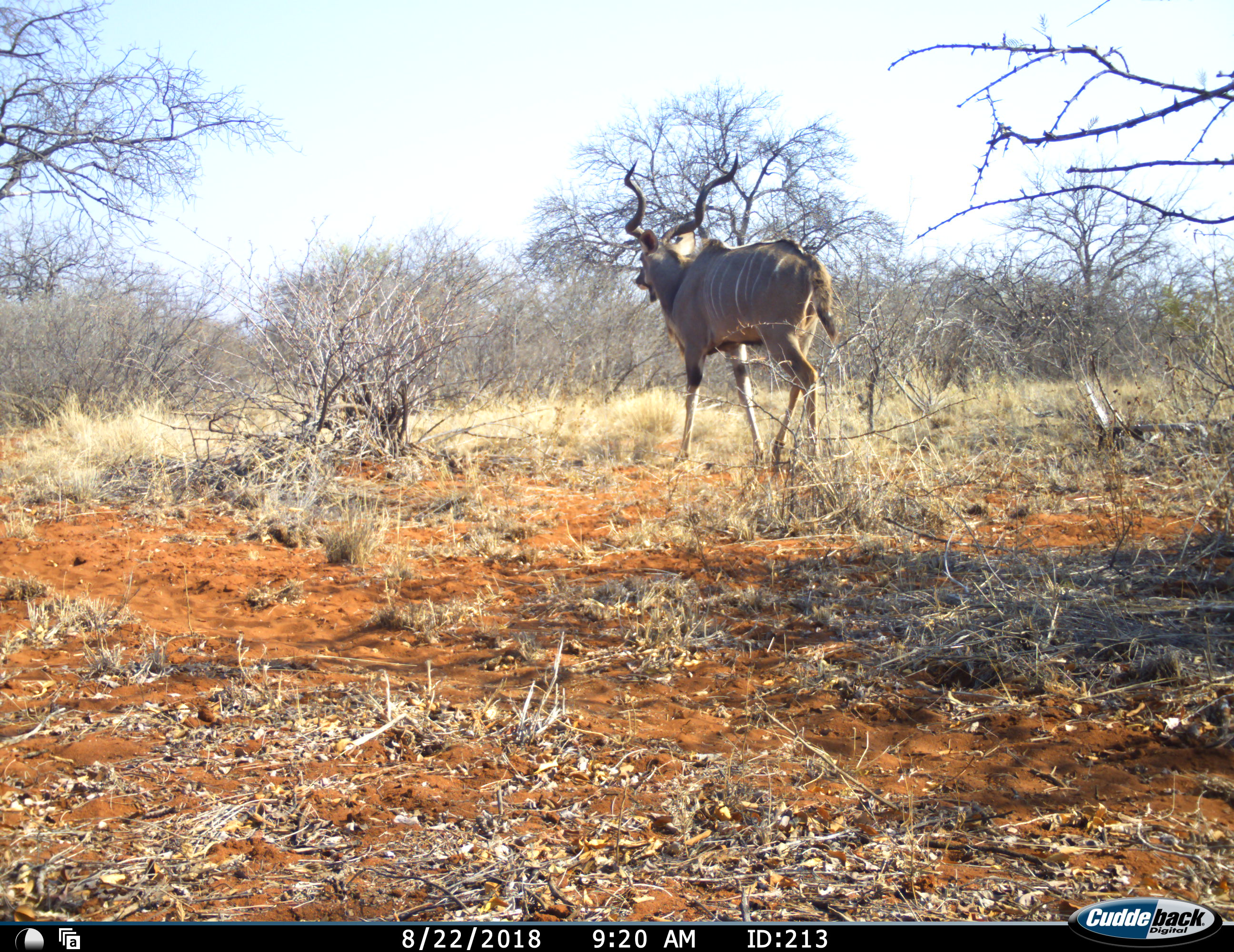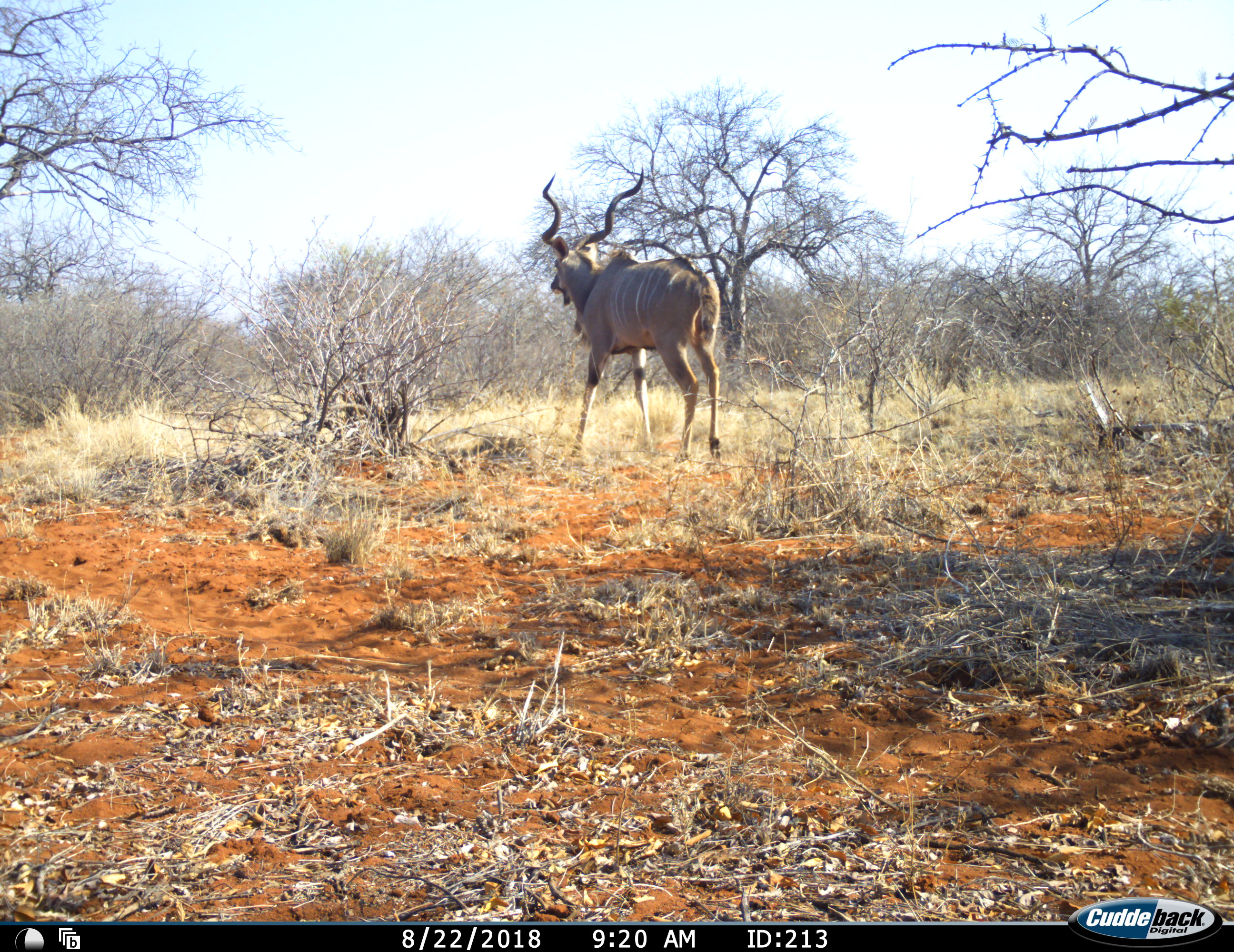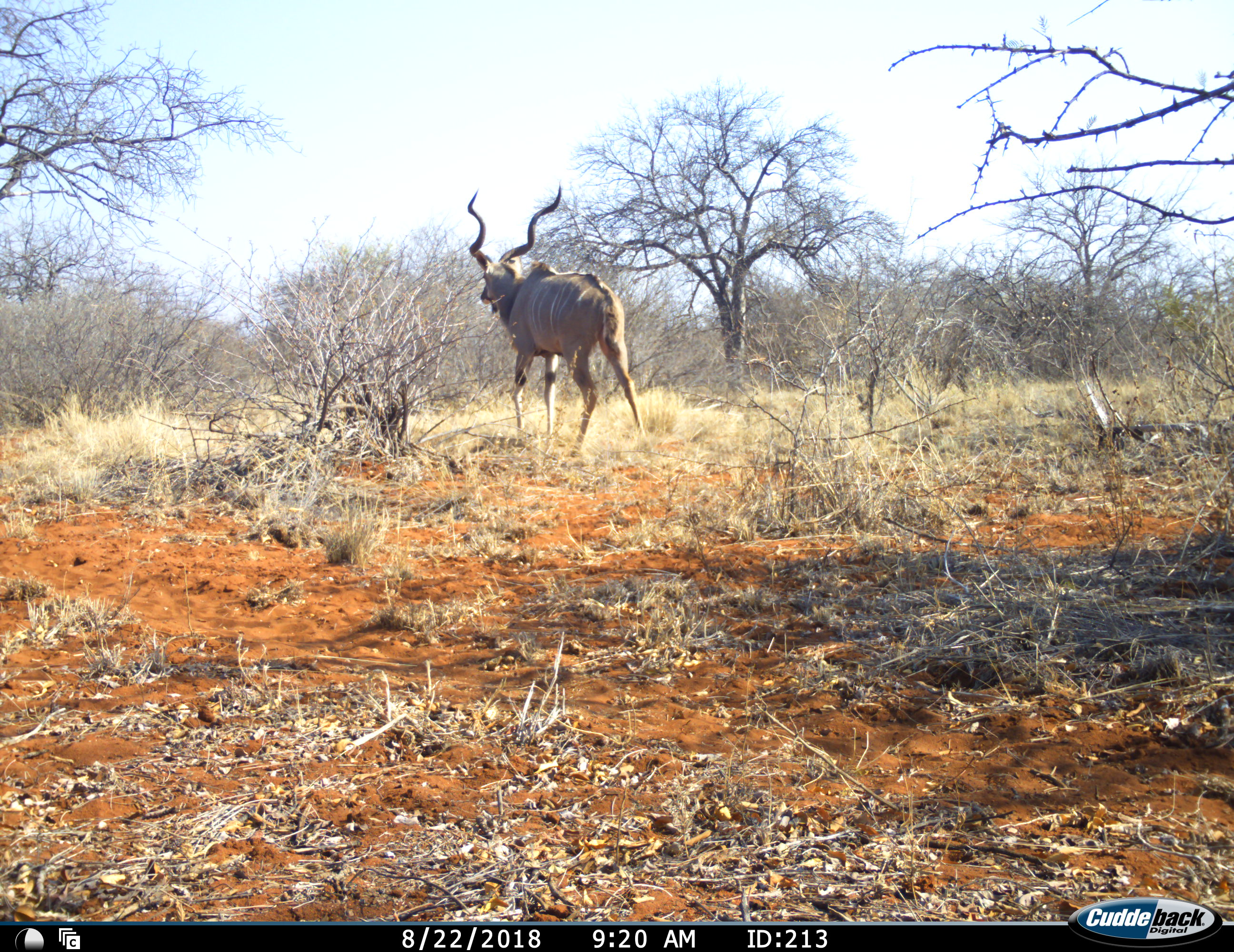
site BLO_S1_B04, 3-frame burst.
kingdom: Animalia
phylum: Chordata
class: Mammalia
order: Artiodactyla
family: Bovidae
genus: Tragelaphus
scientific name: Tragelaphus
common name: kudu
Kudu (Tragelaphus), count 1. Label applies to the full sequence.